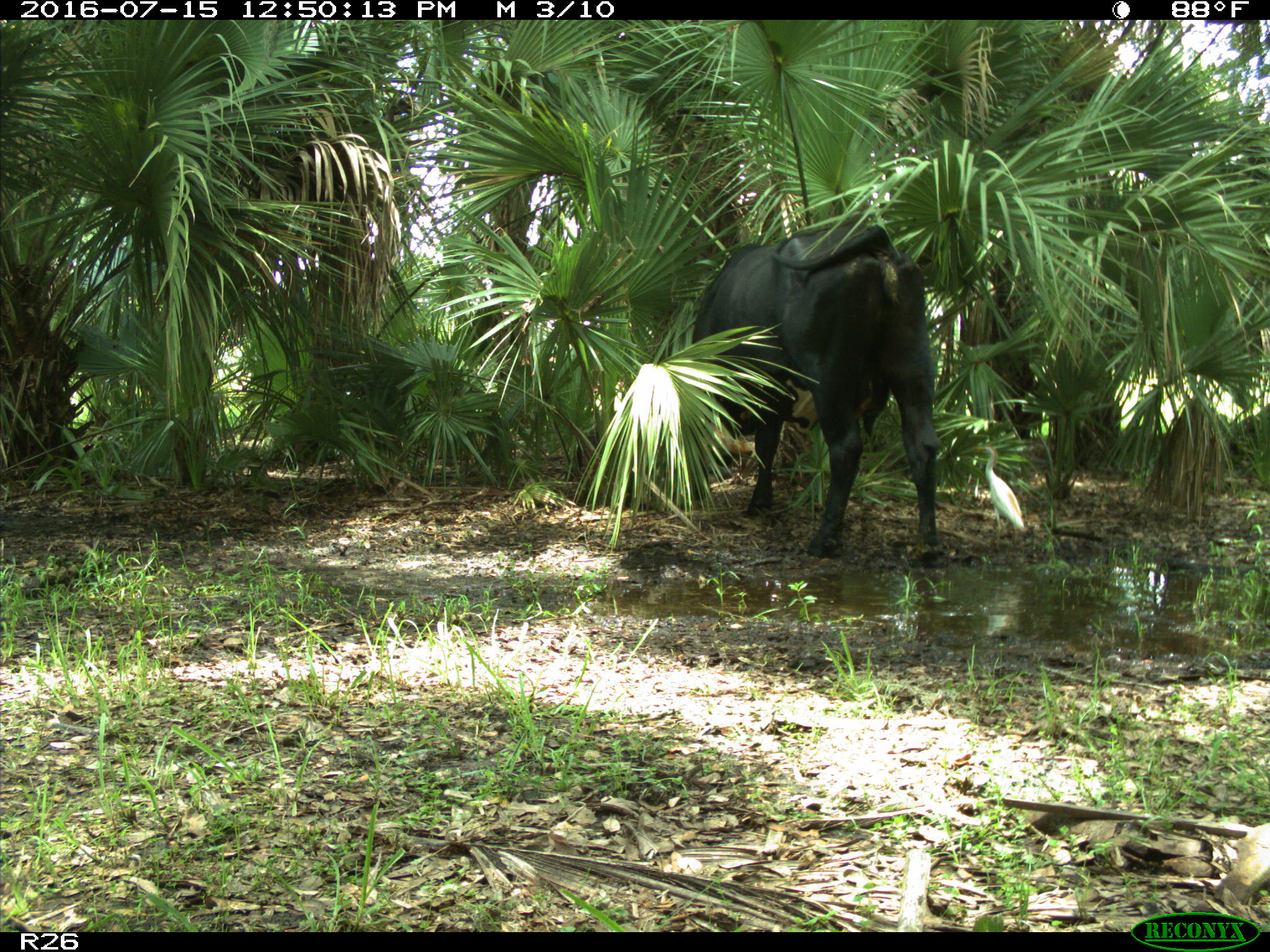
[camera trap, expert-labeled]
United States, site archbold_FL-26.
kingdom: Animalia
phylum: Chordata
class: Mammalia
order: Artiodactyla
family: Bovidae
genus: Bos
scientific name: Bos taurus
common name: domestic cow